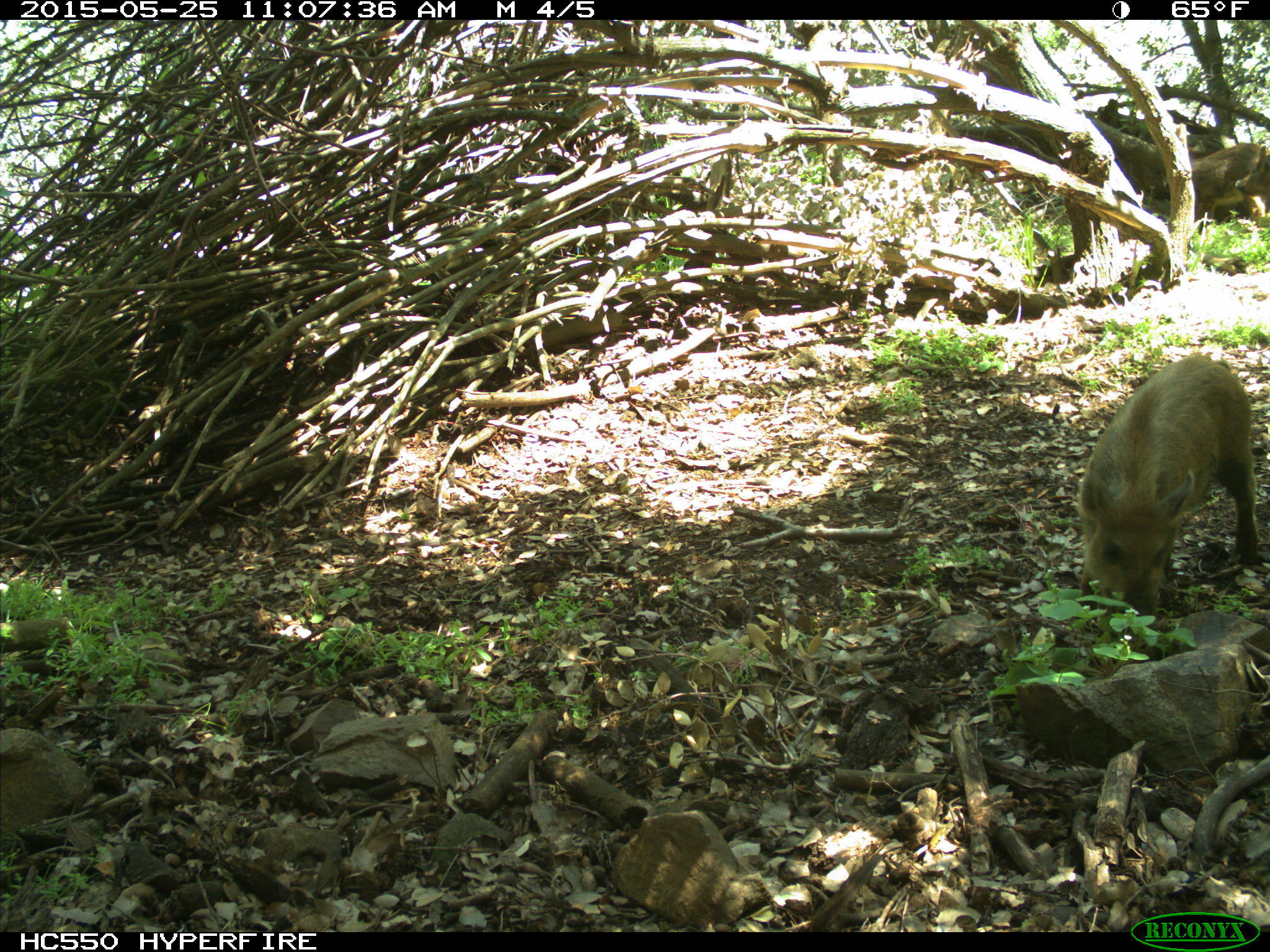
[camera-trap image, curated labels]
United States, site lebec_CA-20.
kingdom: Animalia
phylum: Chordata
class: Mammalia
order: Artiodactyla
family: Suidae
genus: Sus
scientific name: Sus scrofa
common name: wild boar